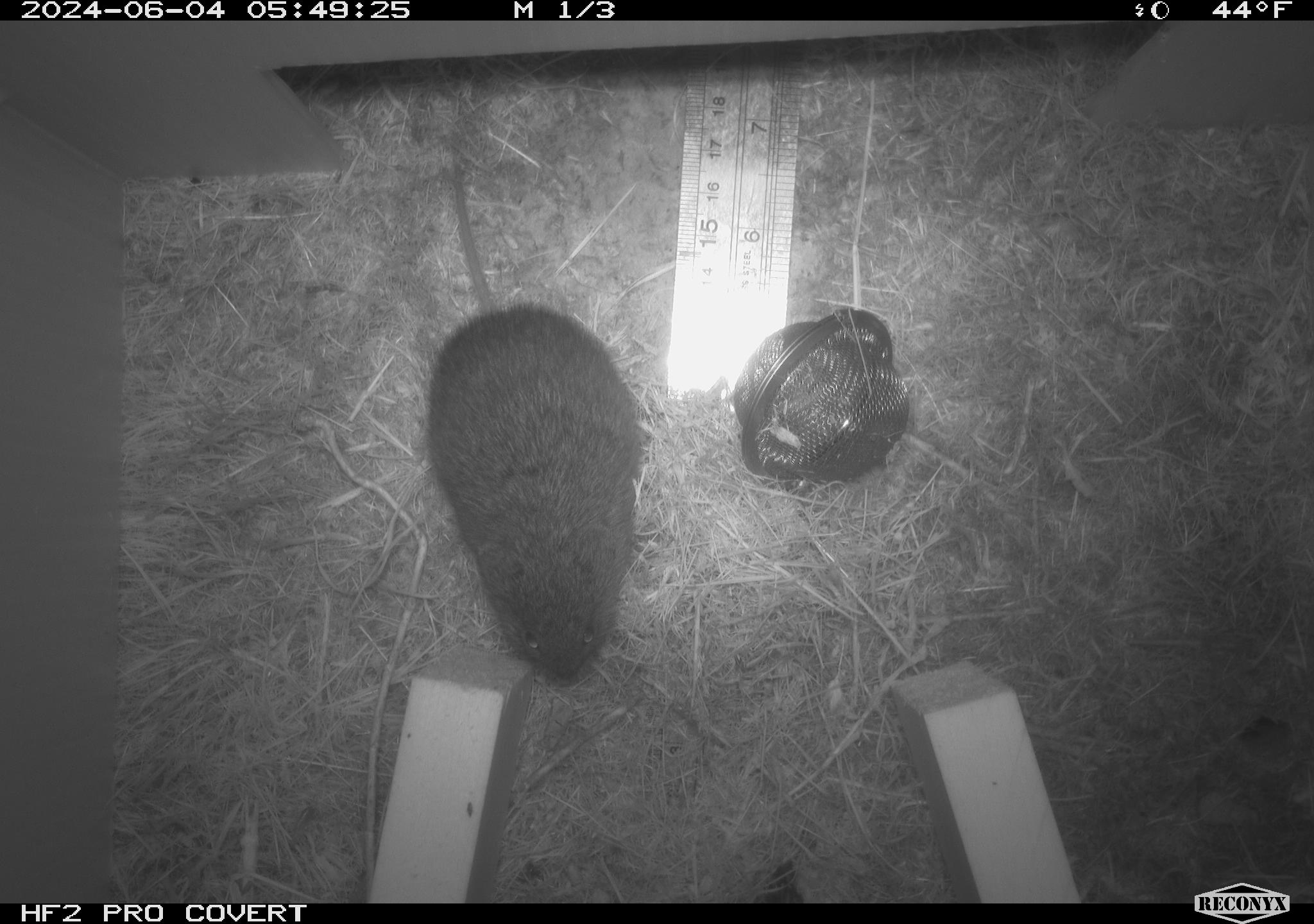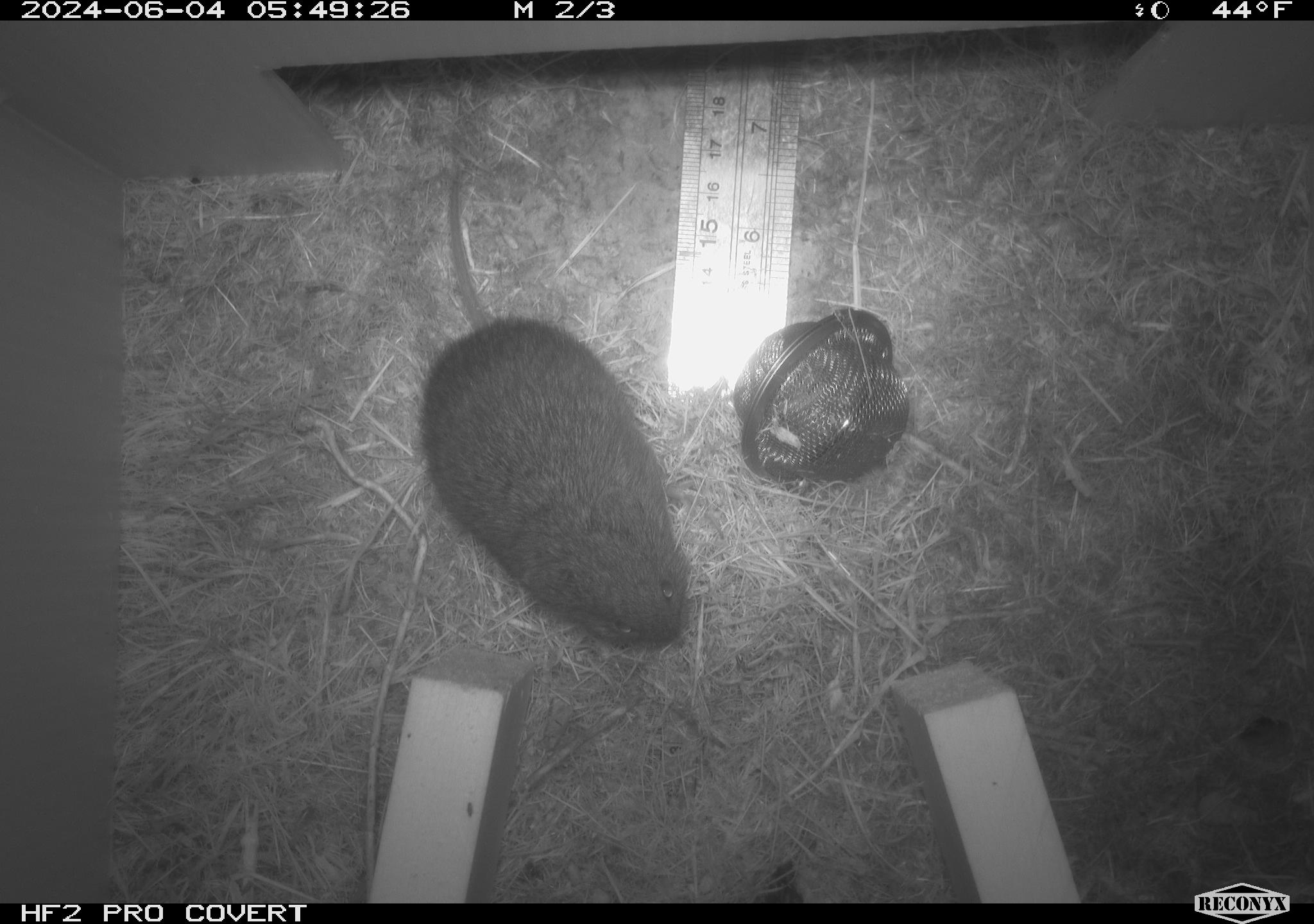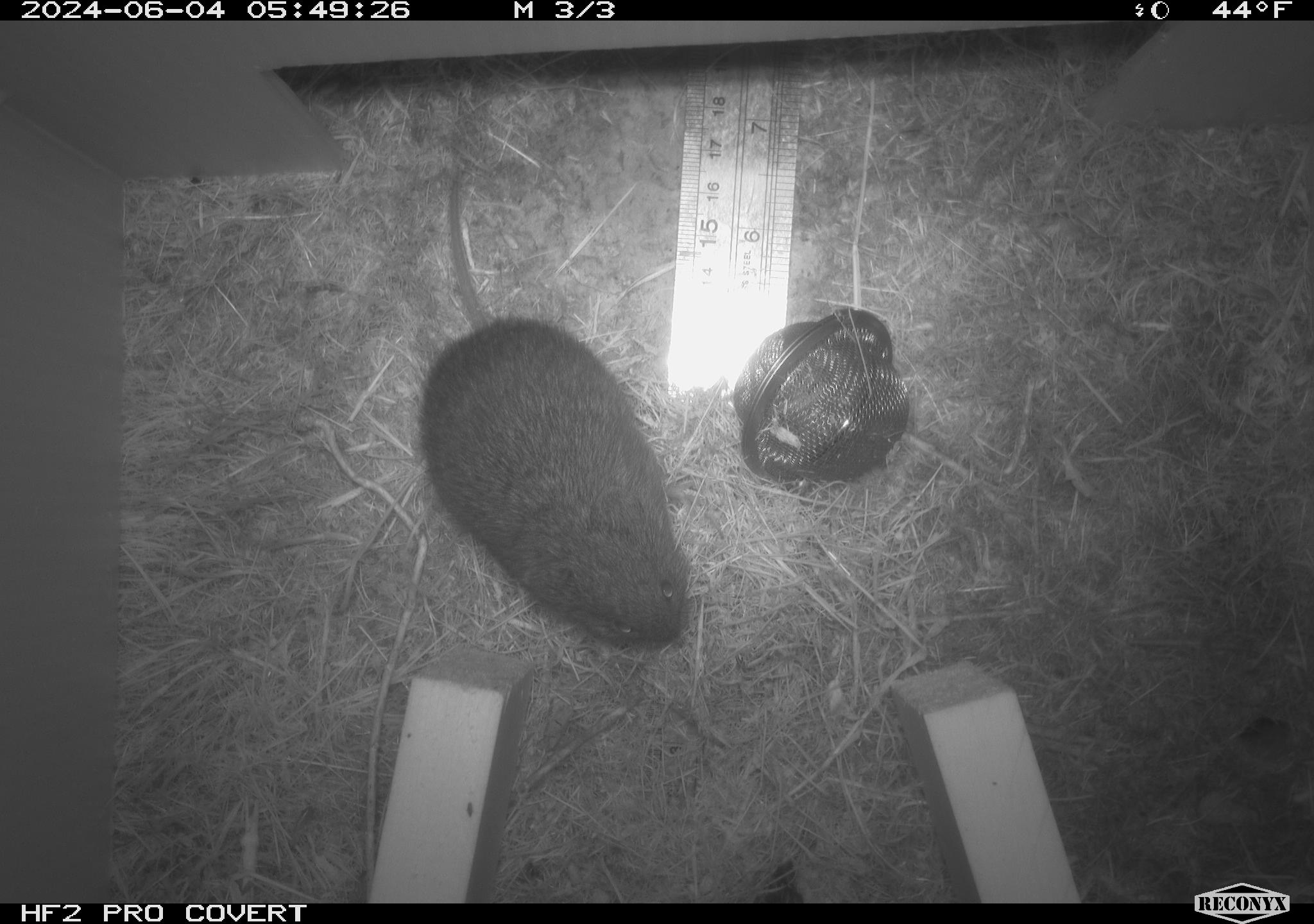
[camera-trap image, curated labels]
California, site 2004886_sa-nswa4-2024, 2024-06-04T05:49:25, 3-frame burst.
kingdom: Animalia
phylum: Chordata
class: Mammalia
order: Rodentia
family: Cricetidae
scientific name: Arvicolinae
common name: voles, lemmings, and muskrats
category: arvicolinae subfamily